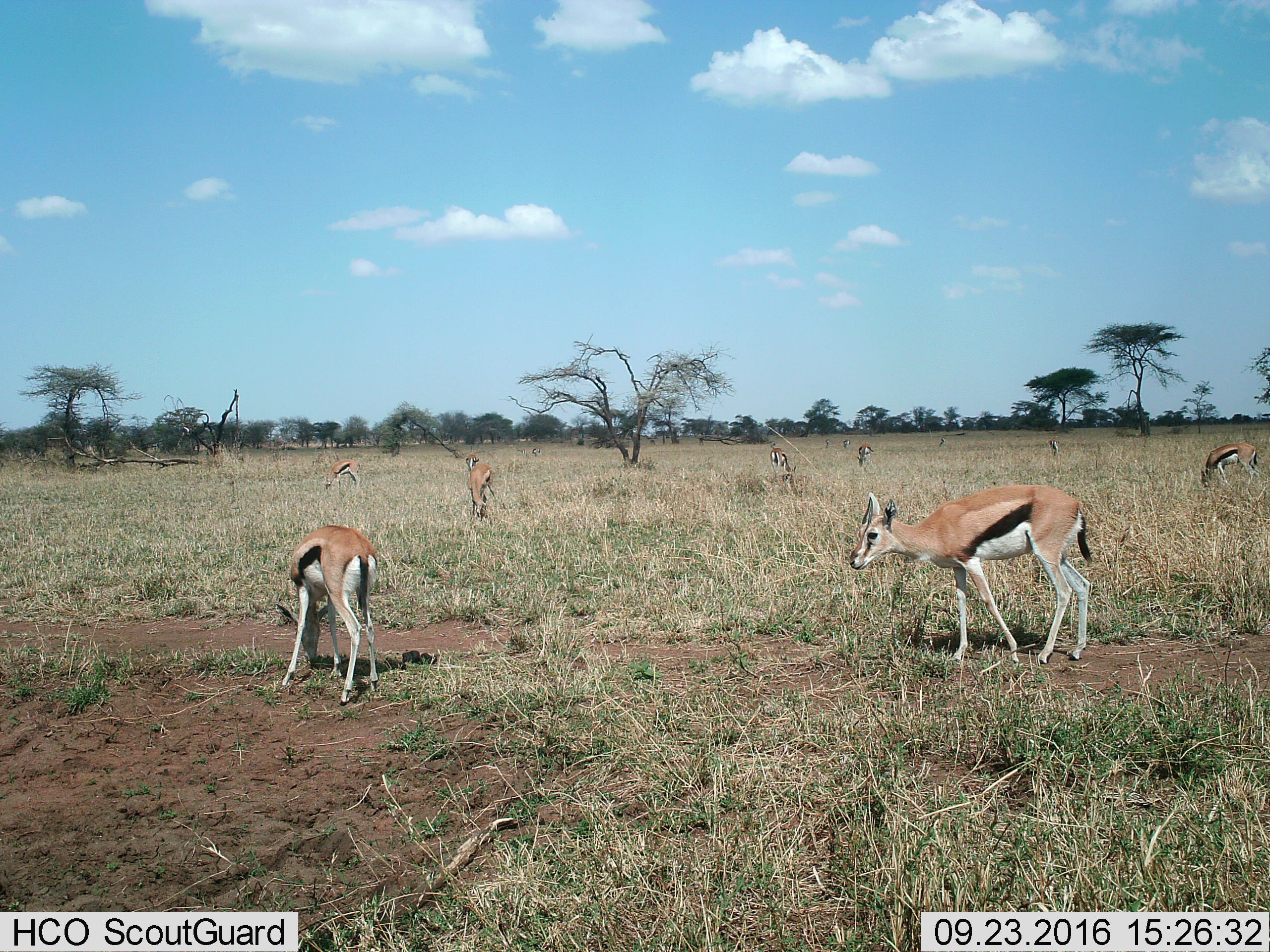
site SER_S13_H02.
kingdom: Animalia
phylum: Chordata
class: Mammalia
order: Artiodactyla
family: Bovidae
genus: Eudorcas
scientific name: Eudorcas thomsonii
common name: thomson's gazelle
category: gazellethomsons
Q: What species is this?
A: Gazellethomsons (thomson's gazelle) (Eudorcas thomsonii).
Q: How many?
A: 11-50.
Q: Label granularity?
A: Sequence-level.